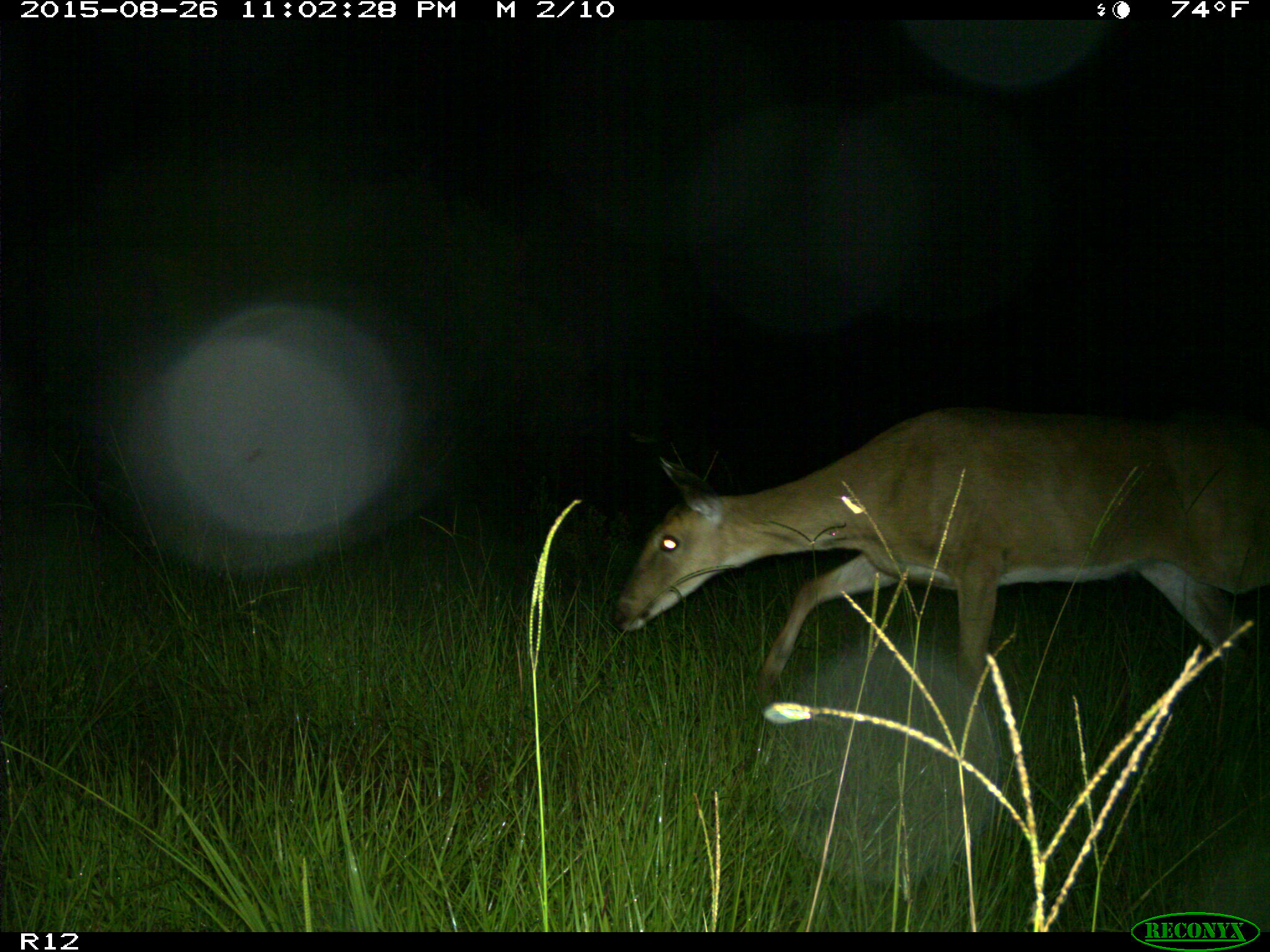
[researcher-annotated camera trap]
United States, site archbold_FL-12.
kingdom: Animalia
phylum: Chordata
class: Mammalia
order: Artiodactyla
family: Cervidae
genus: Odocoileus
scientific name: Odocoileus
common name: deer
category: unidentified deer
Unidentified deer (deer) (Odocoileus).